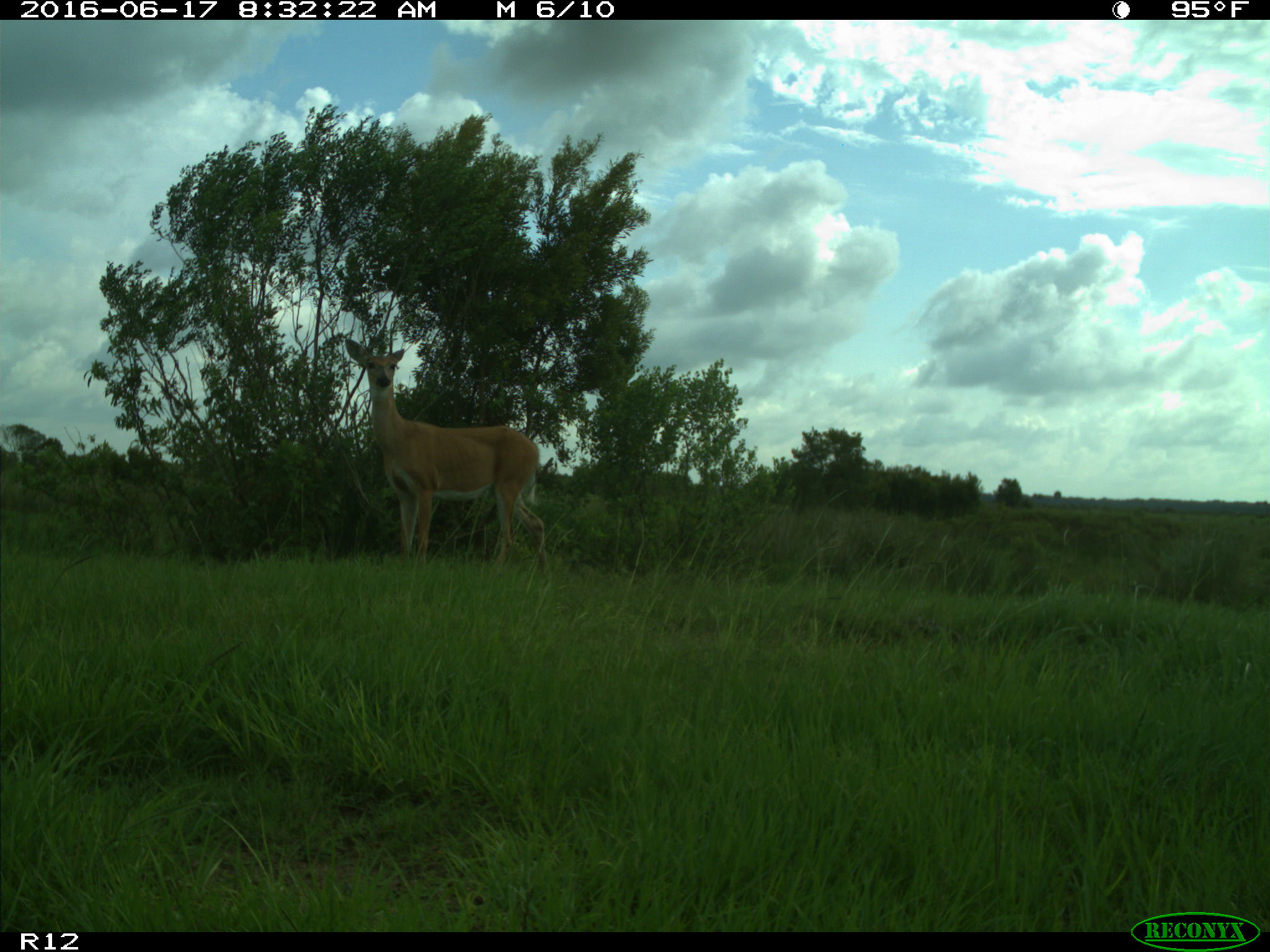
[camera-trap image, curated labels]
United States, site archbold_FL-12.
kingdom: Animalia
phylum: Chordata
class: Mammalia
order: Artiodactyla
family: Cervidae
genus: Odocoileus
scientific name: Odocoileus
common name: deer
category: unidentified deer